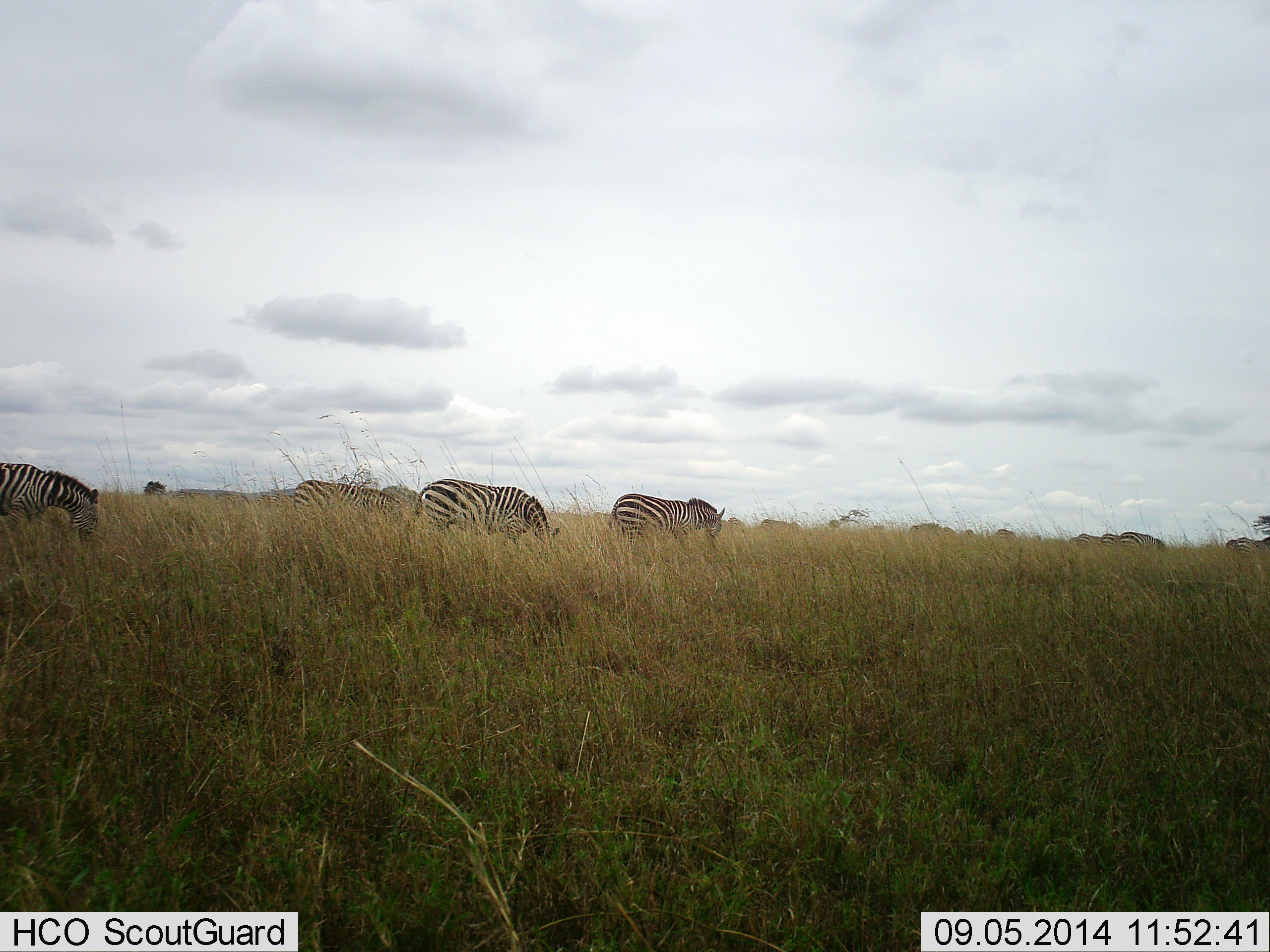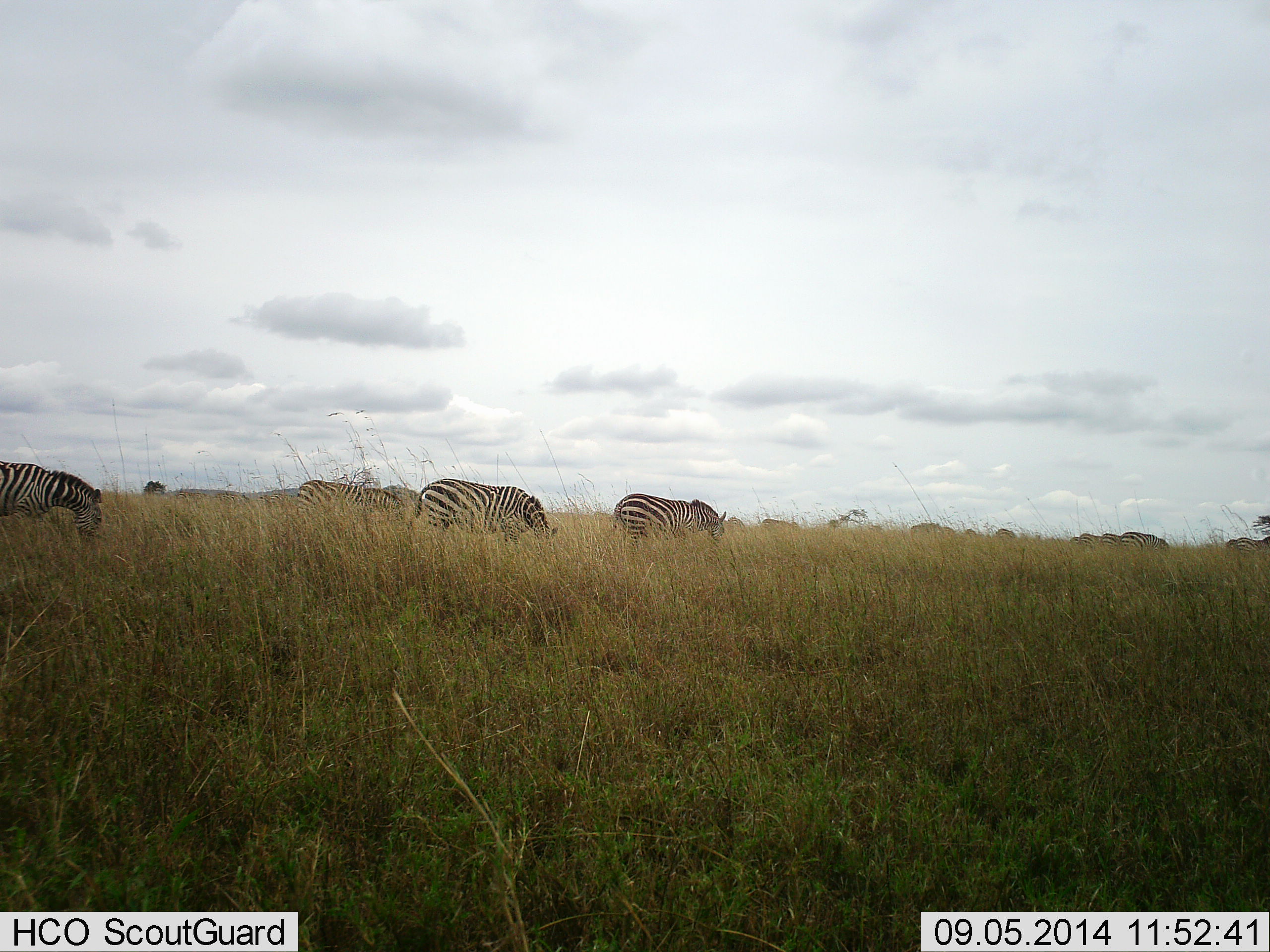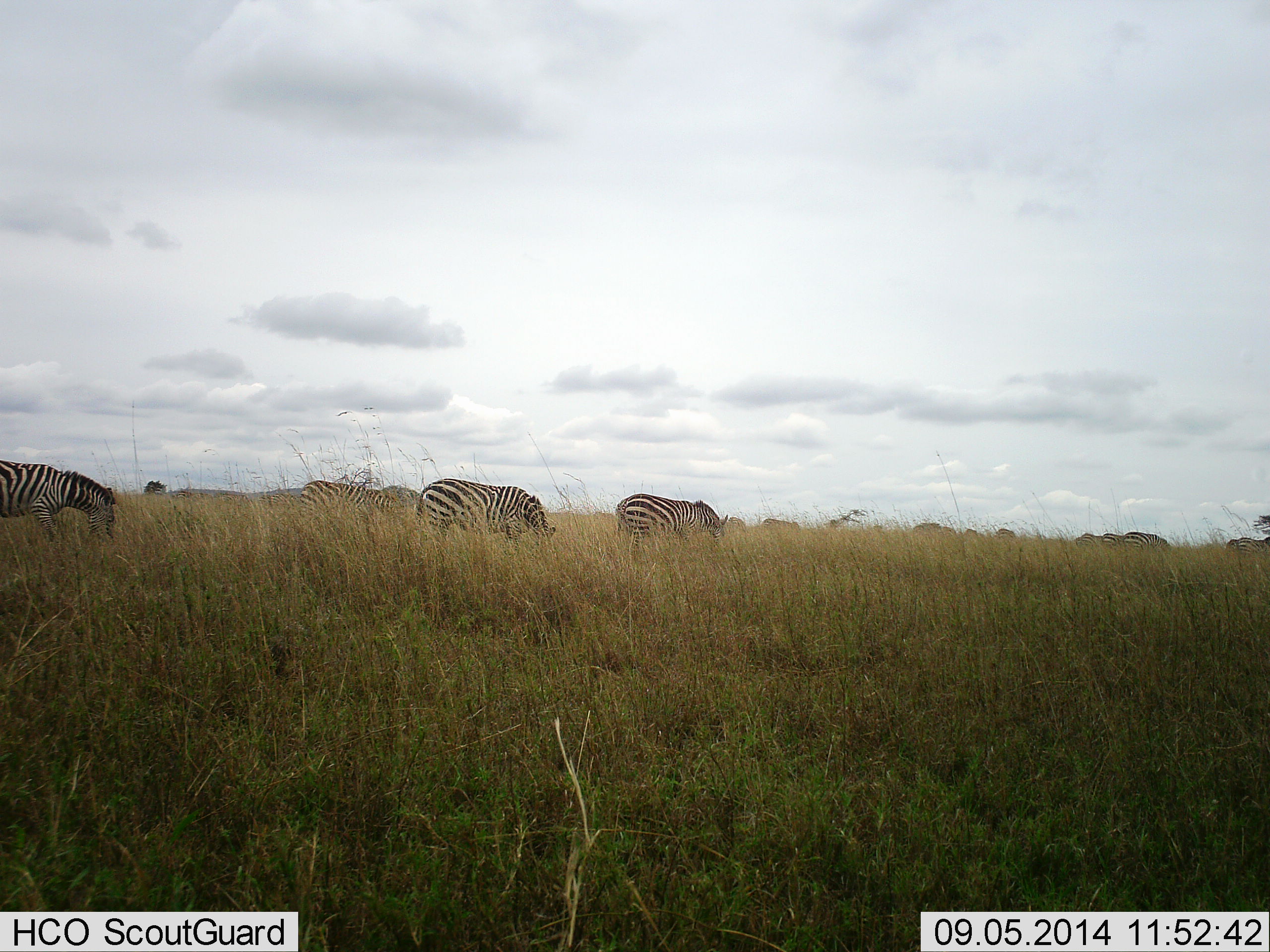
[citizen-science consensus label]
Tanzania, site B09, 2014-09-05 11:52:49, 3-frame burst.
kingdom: Animalia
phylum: Chordata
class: Mammalia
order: Perissodactyla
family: Equidae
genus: Equus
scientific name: Equus quagga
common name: plains zebra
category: zebra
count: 8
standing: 10%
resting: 0%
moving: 40%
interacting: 0%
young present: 0%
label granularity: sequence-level